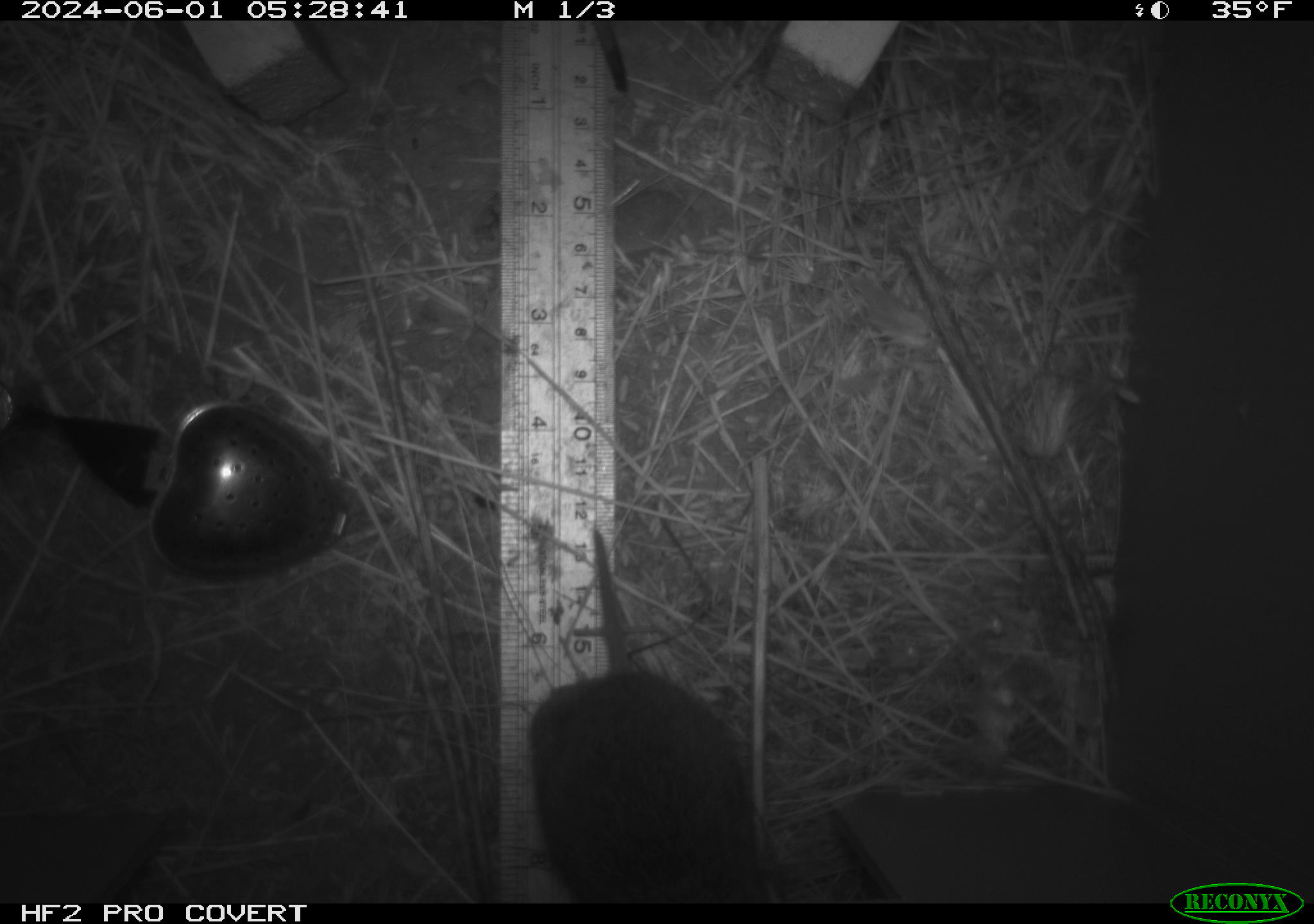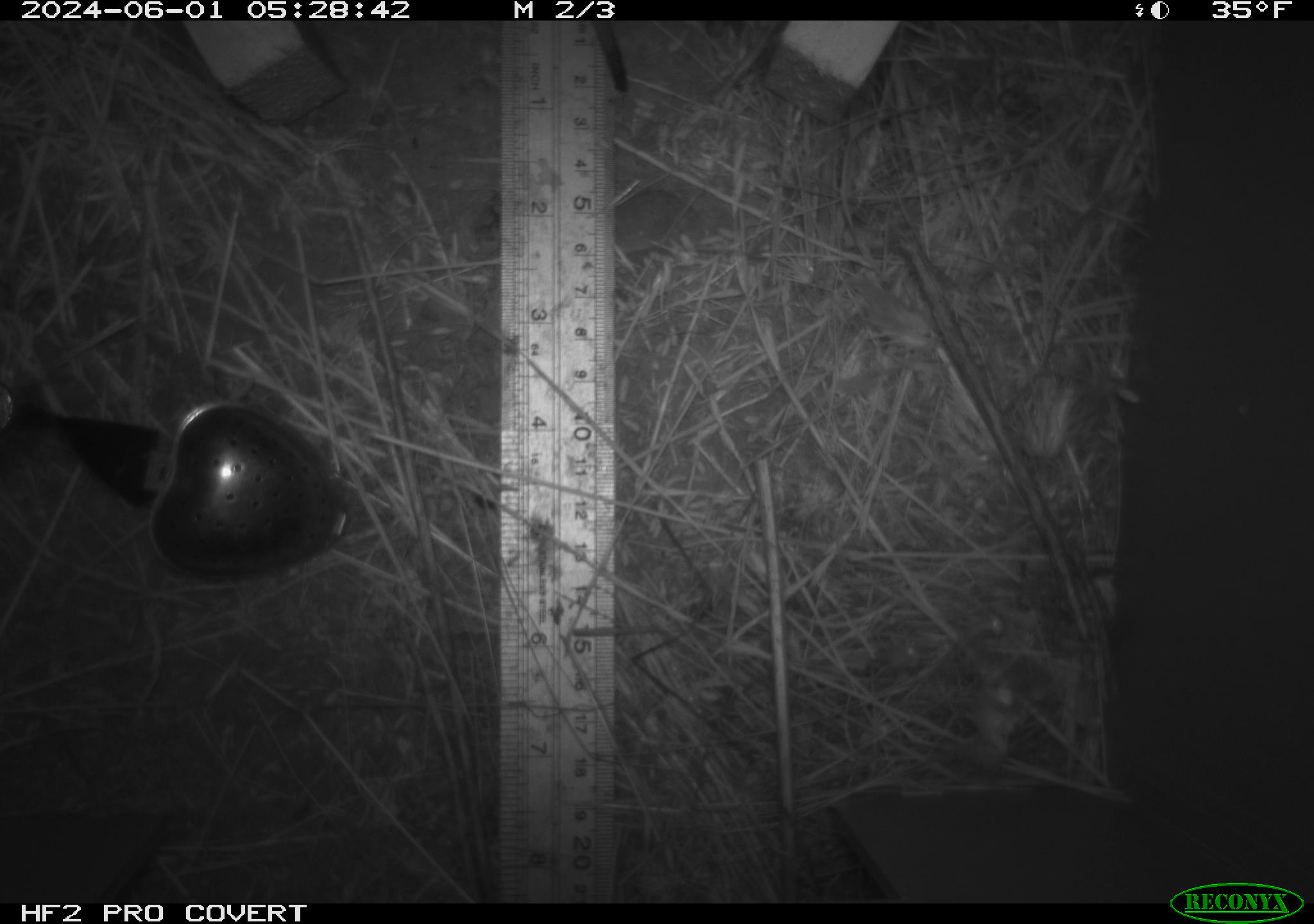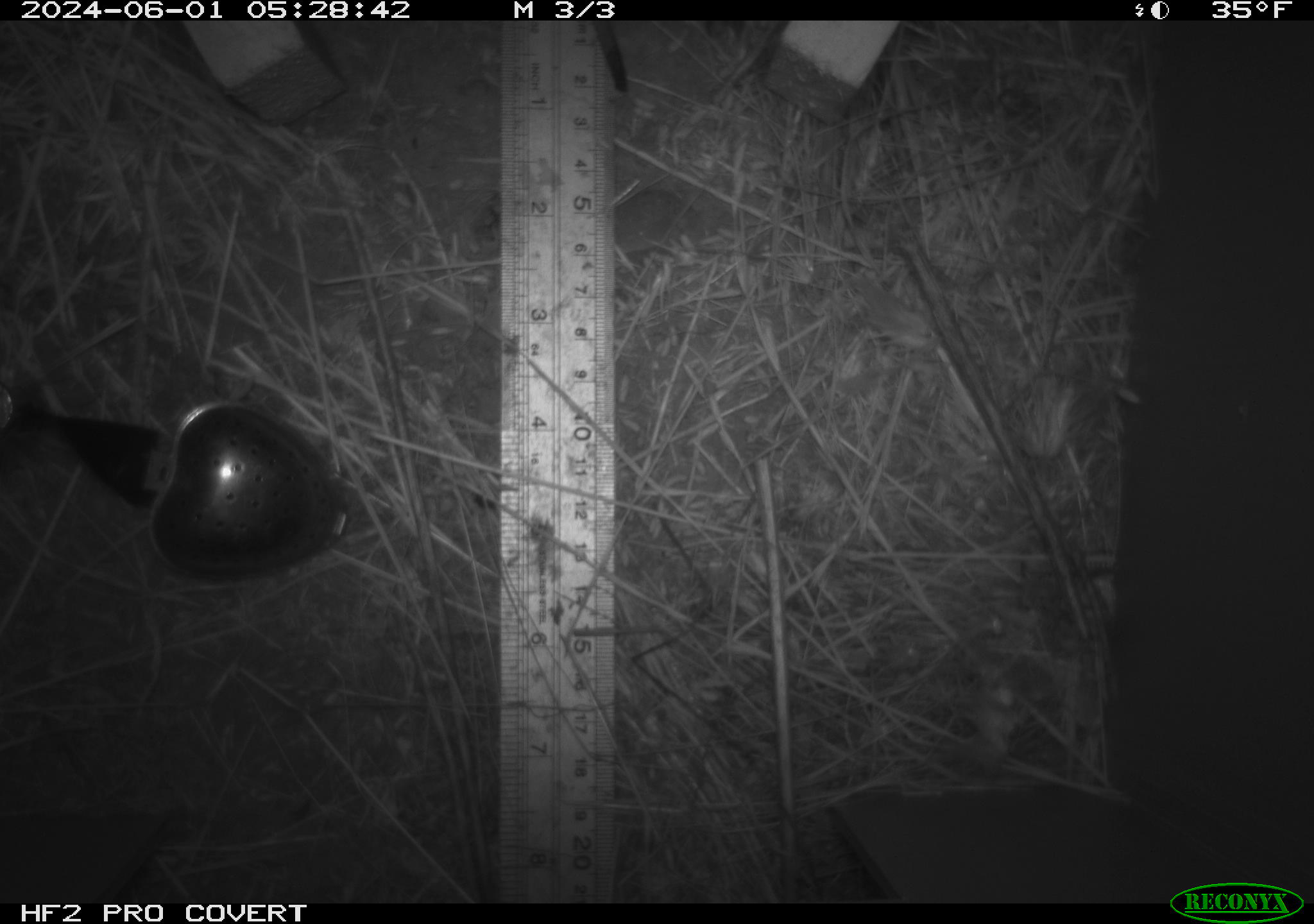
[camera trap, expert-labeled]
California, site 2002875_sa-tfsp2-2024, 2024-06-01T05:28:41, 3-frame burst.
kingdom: Animalia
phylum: Chordata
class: Mammalia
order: Rodentia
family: Cricetidae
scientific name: Arvicolinae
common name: voles, lemmings, and muskrats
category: arvicolinae subfamily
Arvicolinae subfamily (voles, lemmings, and muskrats) (Arvicolinae).